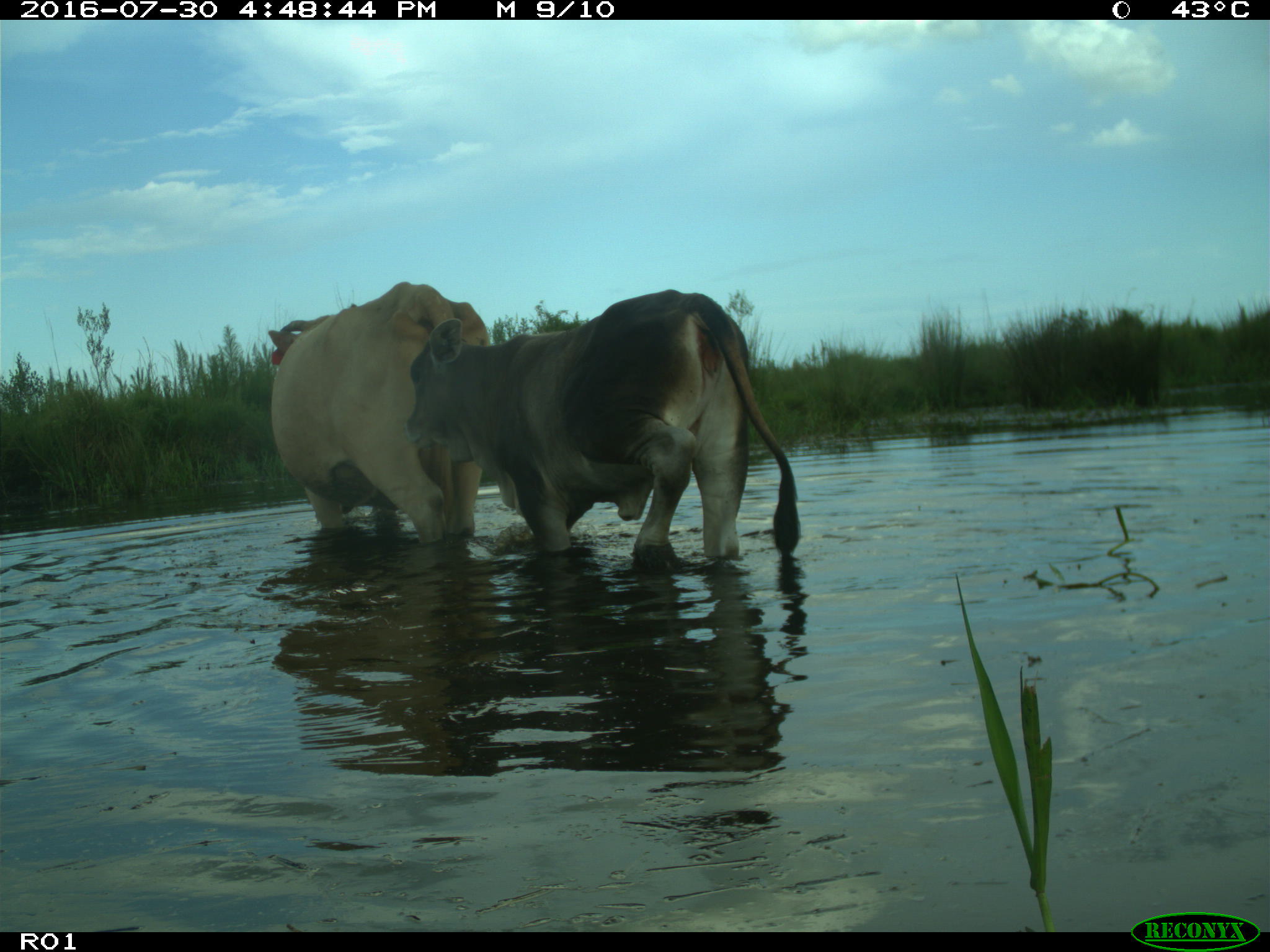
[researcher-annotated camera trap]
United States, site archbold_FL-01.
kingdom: Animalia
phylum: Chordata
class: Mammalia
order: Artiodactyla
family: Bovidae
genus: Bos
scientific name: Bos taurus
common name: domestic cow